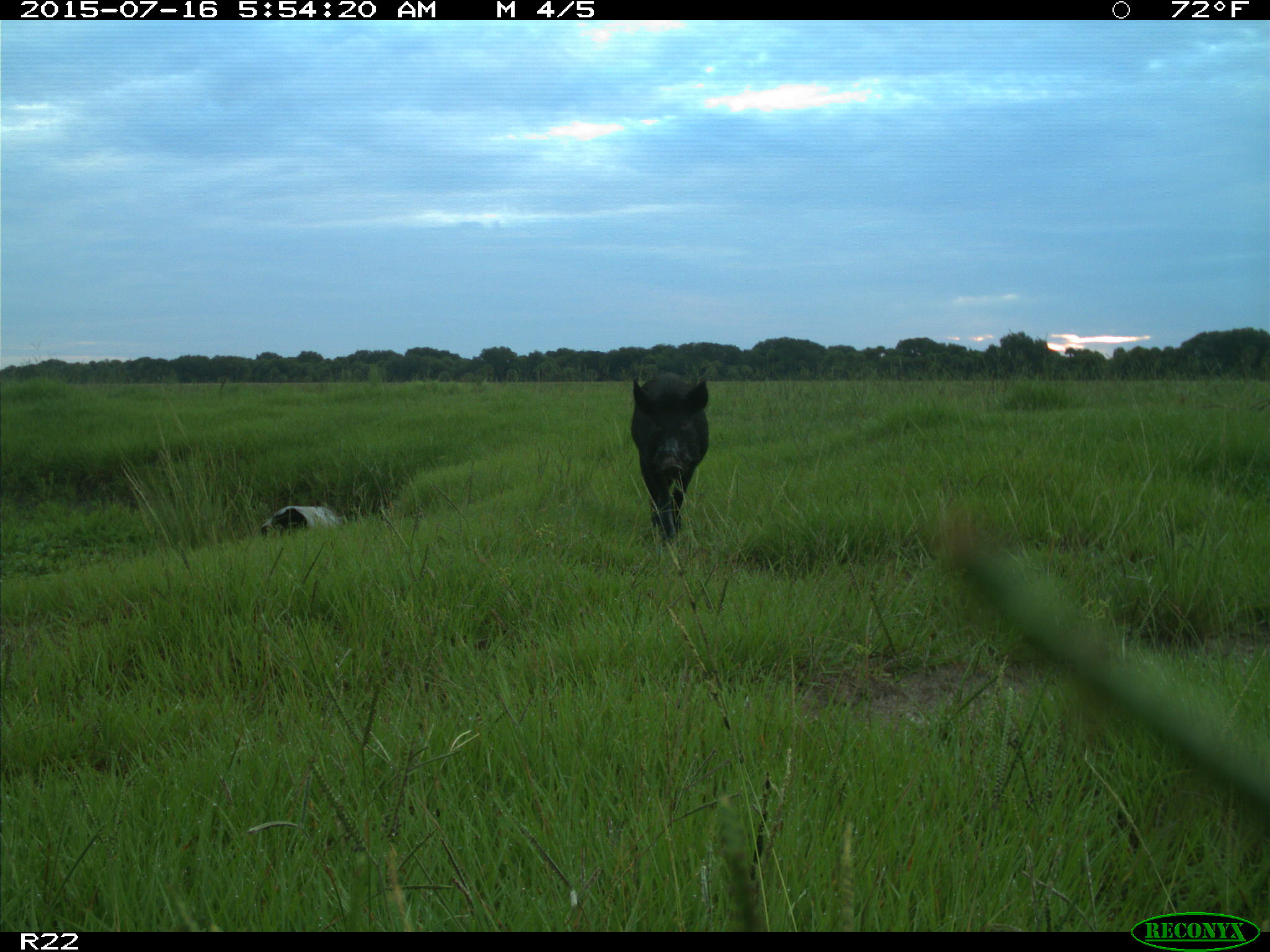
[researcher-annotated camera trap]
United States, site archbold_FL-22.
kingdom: Animalia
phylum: Chordata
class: Mammalia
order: Artiodactyla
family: Bovidae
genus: Bos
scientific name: Bos taurus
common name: domestic cow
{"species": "Bos taurus (domestic cow)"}